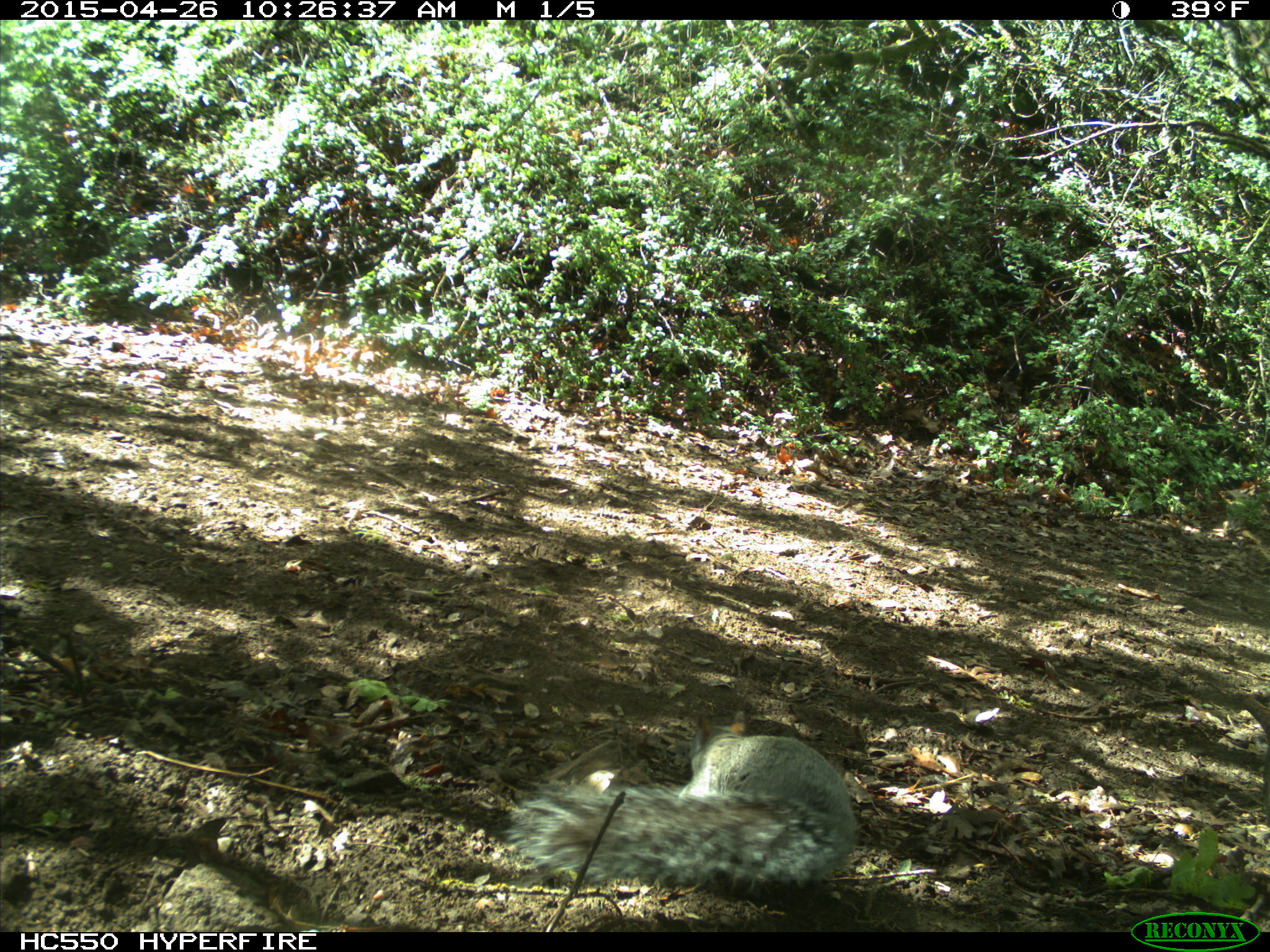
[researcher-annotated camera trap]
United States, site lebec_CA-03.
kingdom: Animalia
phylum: Chordata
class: Mammalia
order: Rodentia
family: Sciuridae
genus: Sciurus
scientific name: Sciurus carolinensis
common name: eastern gray squirrel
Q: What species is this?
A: Sciurus carolinensis (eastern gray squirrel).